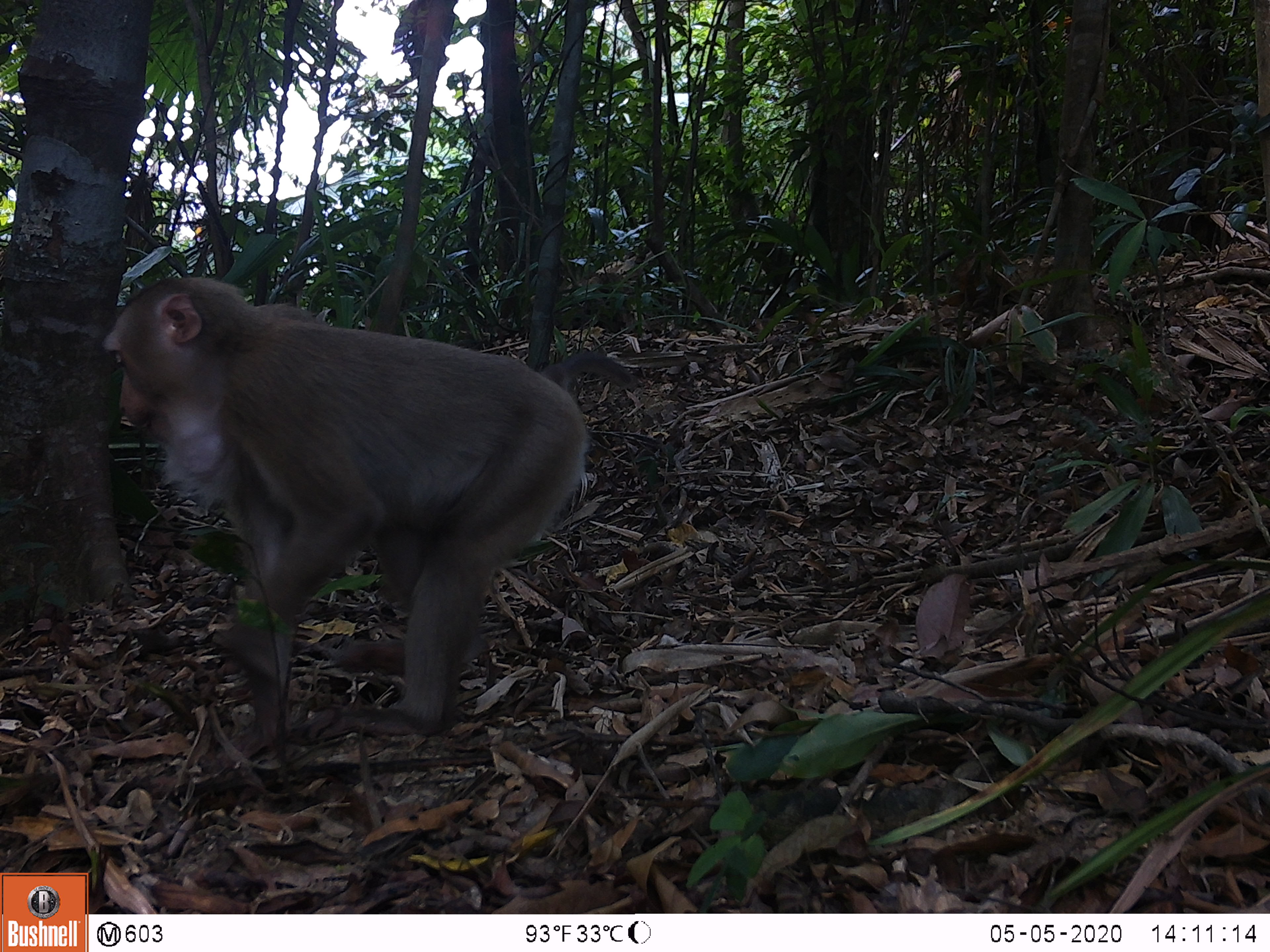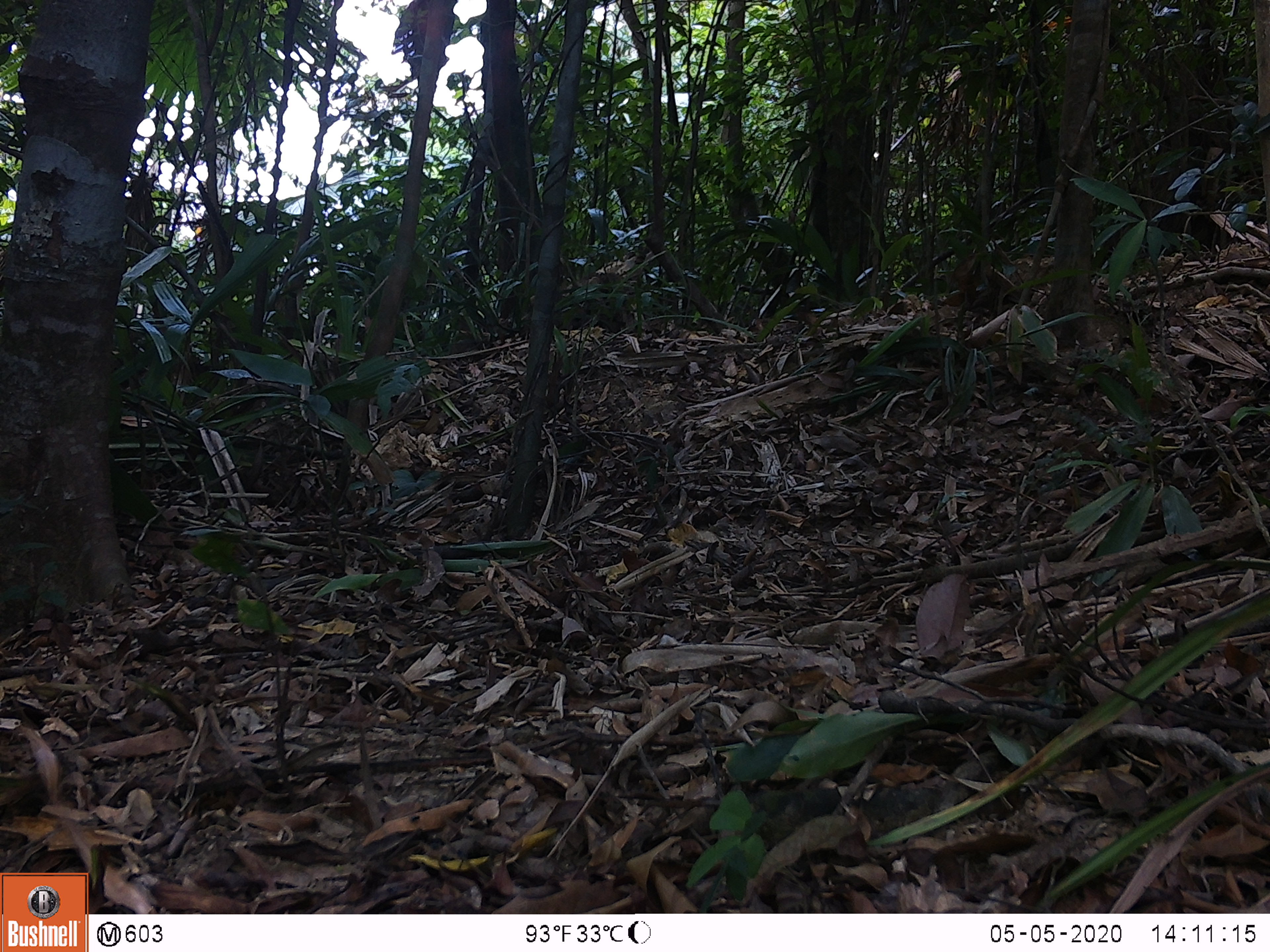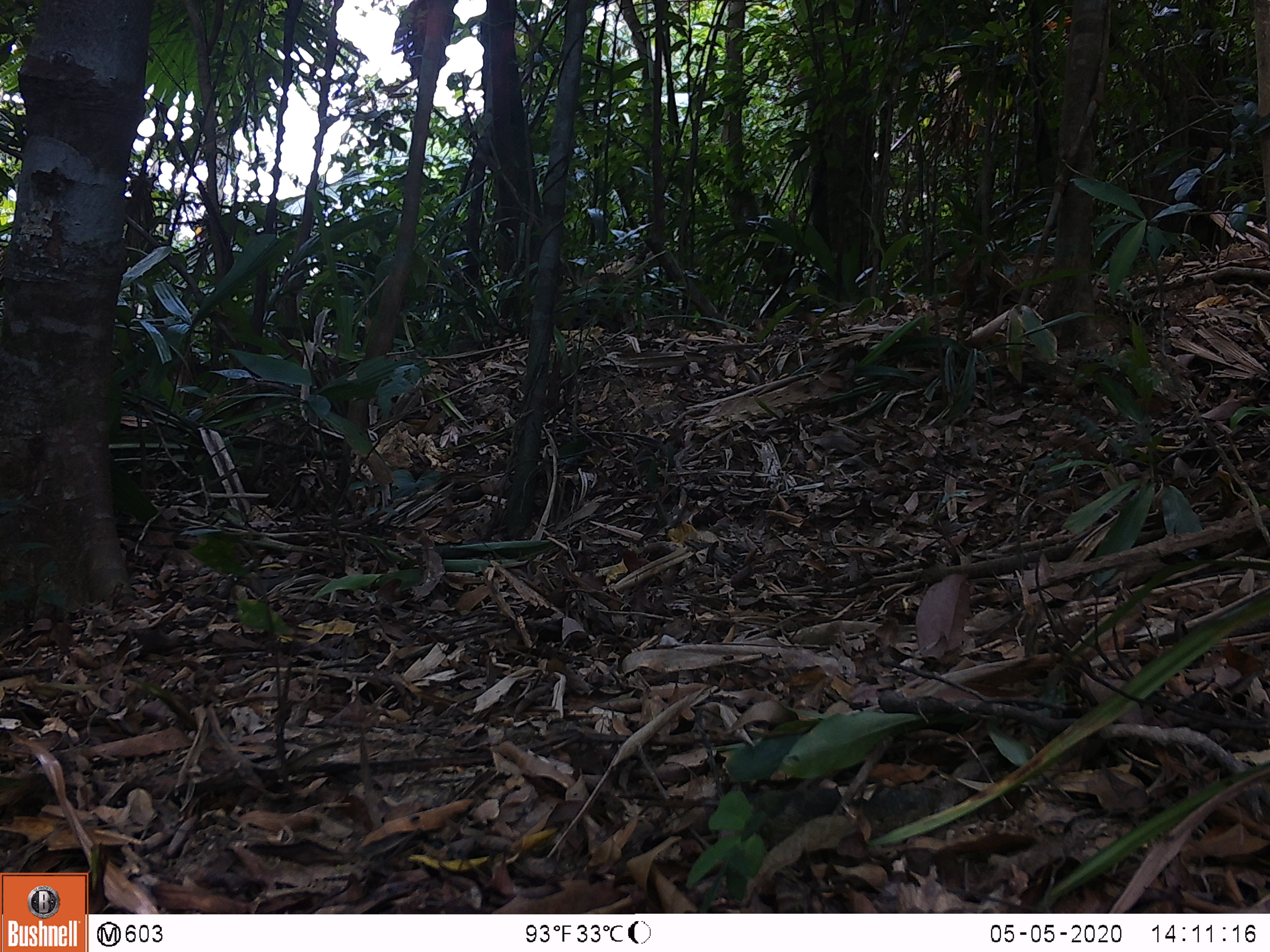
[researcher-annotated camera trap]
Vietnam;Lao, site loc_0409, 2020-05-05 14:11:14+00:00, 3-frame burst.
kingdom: Animalia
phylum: Chordata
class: Mammalia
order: Primates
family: Cercopithecidae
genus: Macaca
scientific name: Macaca nemestrina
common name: pig-tailed macaque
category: pig tailed macaque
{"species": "pig tailed macaque (pig-tailed macaque) (Macaca nemestrina)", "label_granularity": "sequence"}